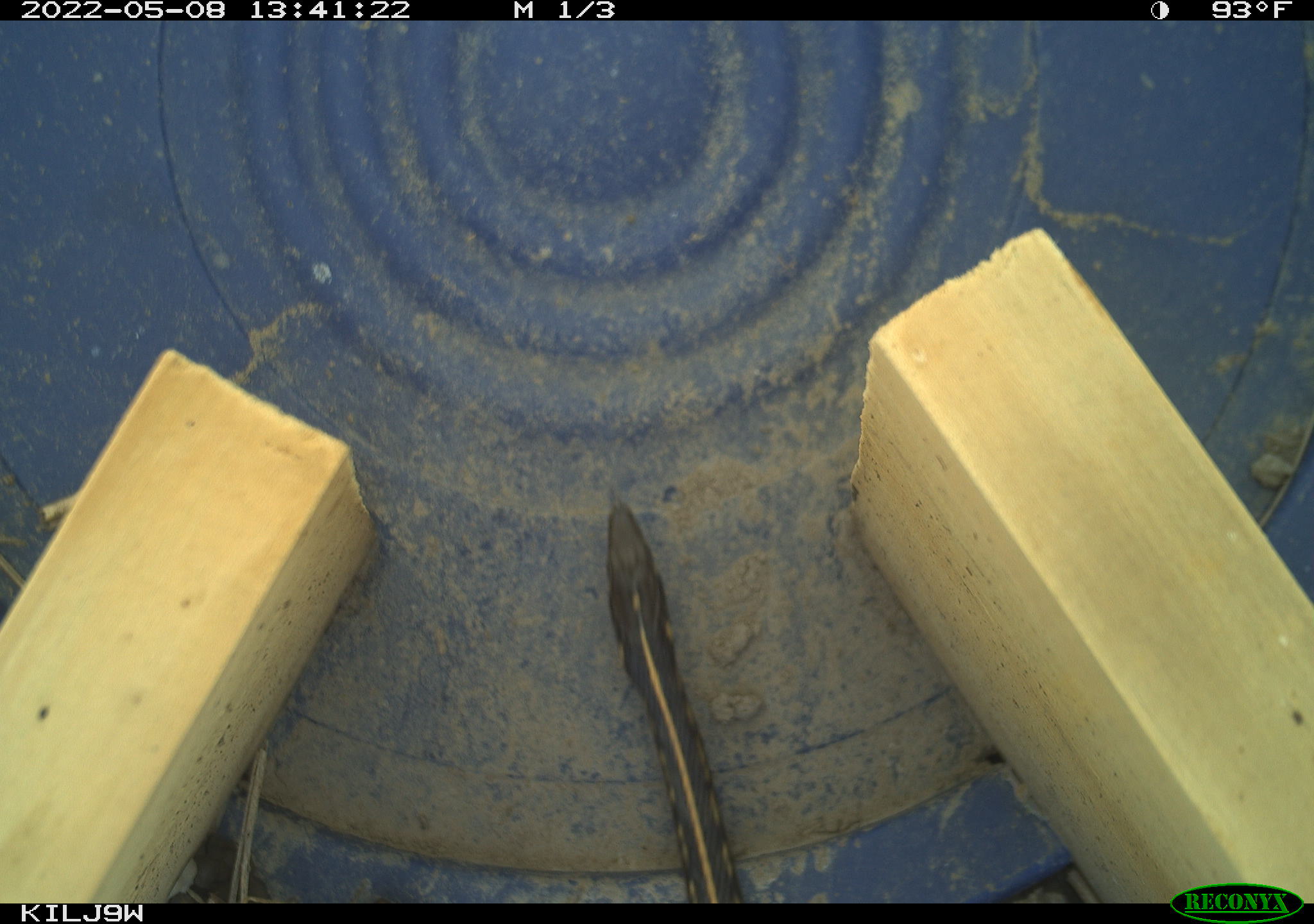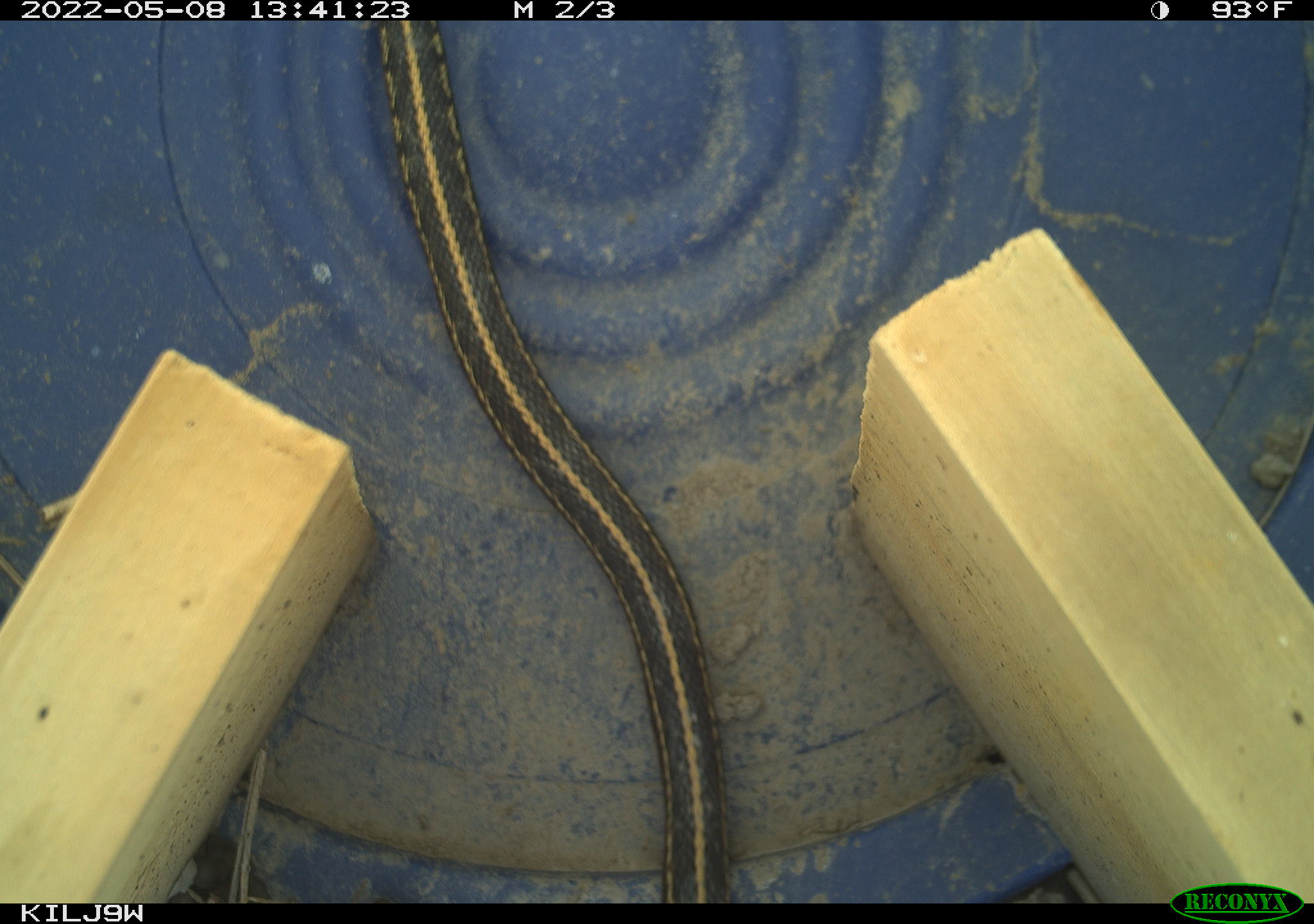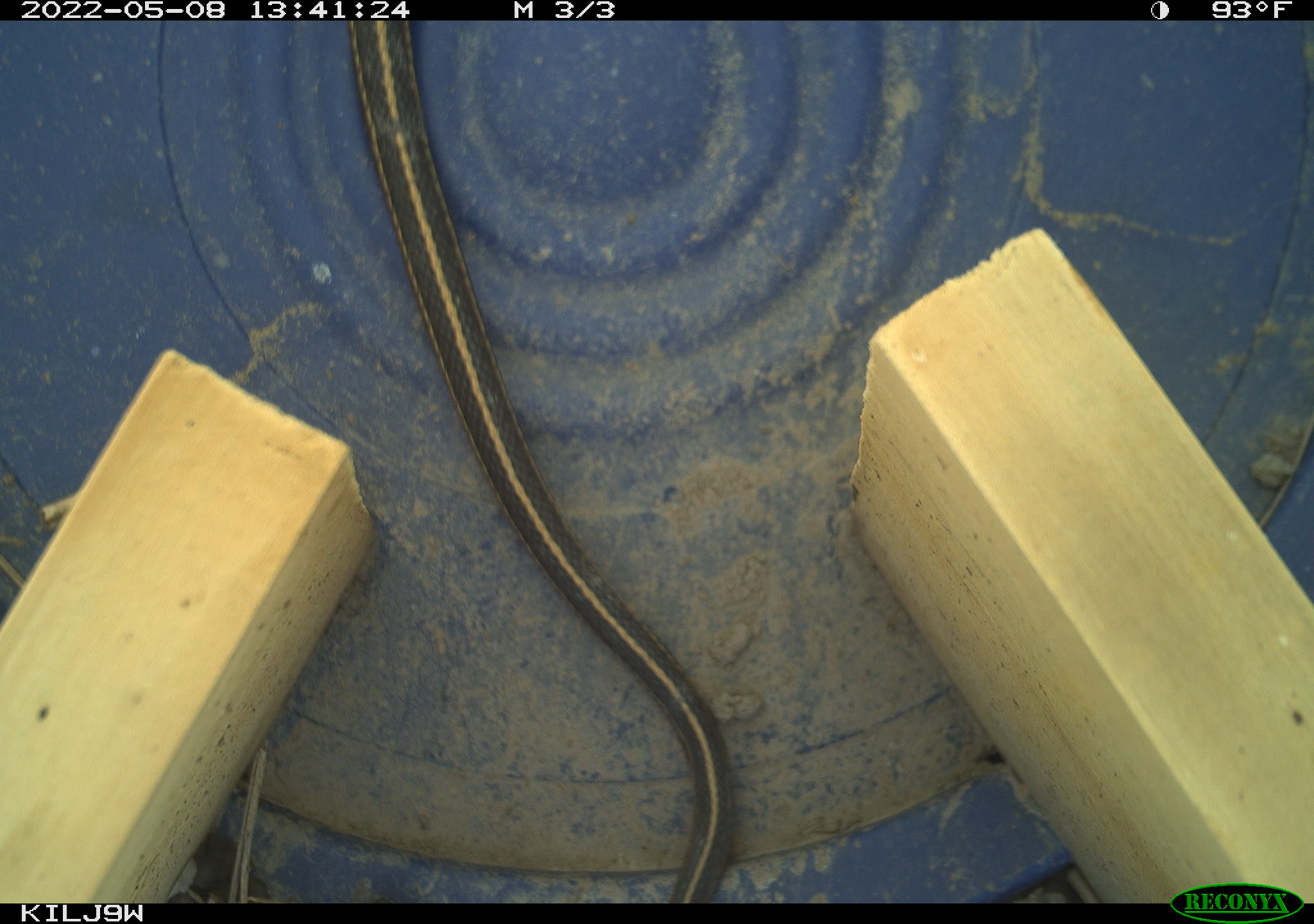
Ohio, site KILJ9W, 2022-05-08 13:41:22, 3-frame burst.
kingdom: Animalia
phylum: Chordata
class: Reptilia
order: Squamata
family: Colubridae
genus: Thamnophis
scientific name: Thamnophis sirtalis sirtalis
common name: eastern gartersnake